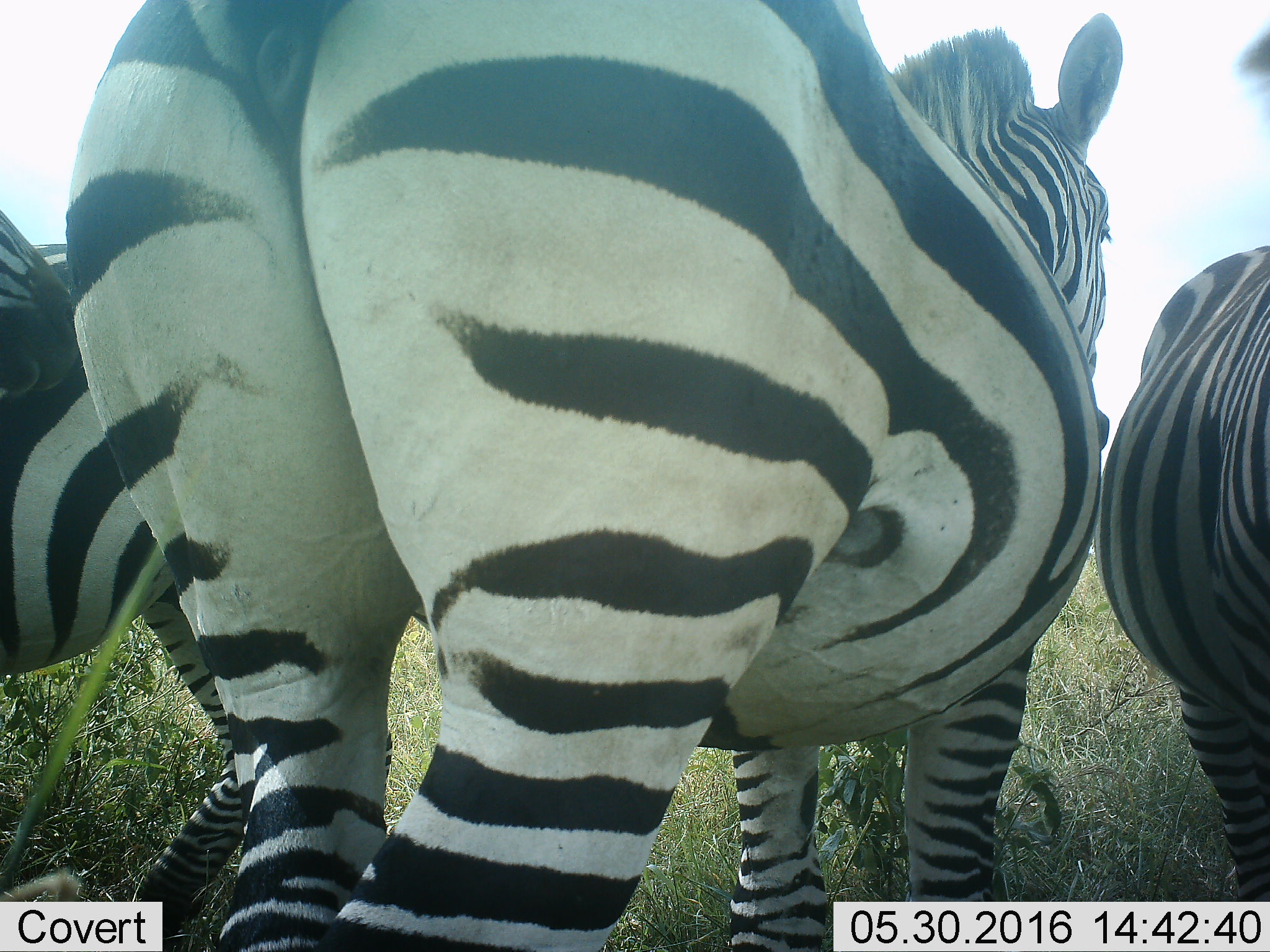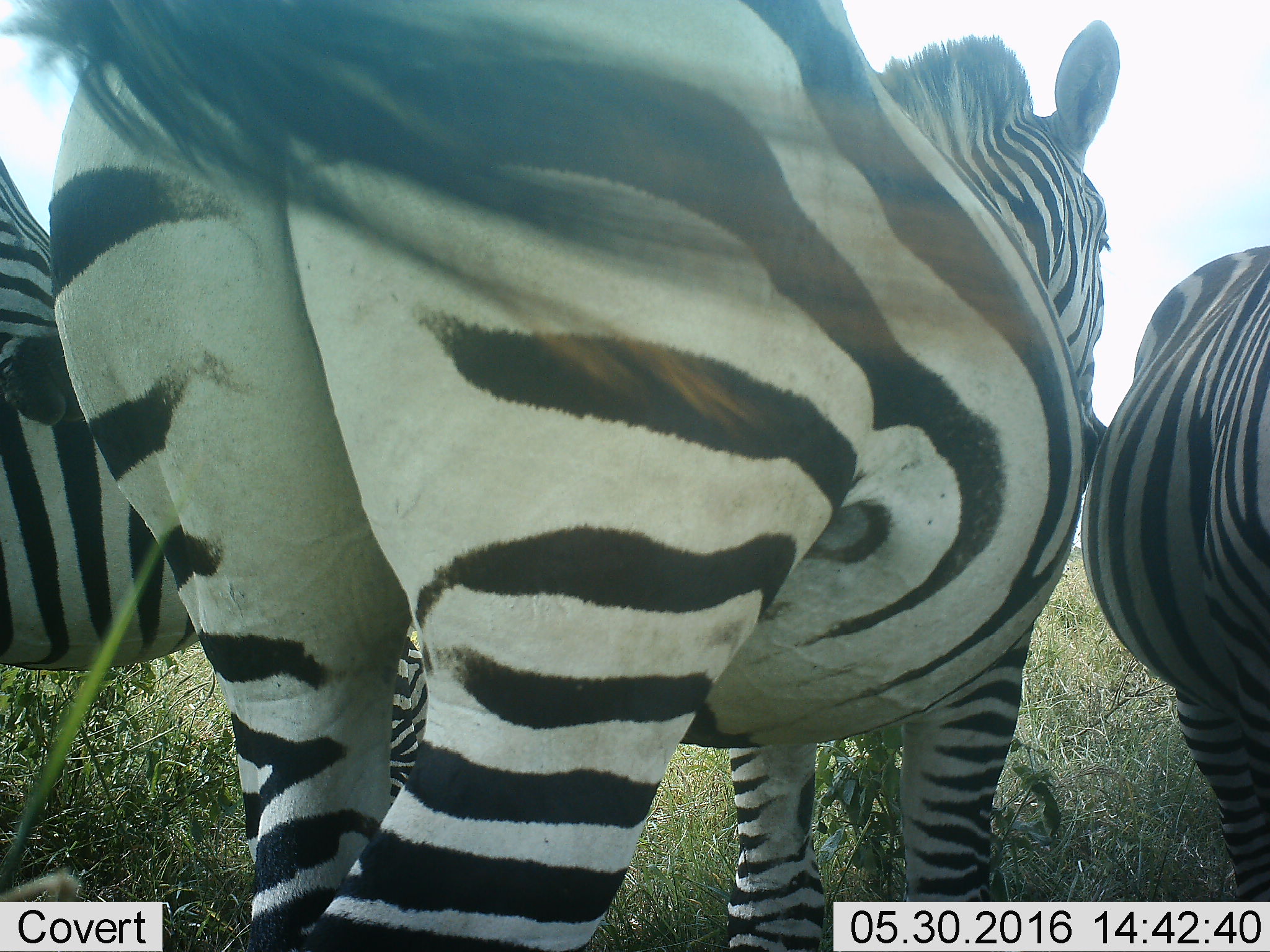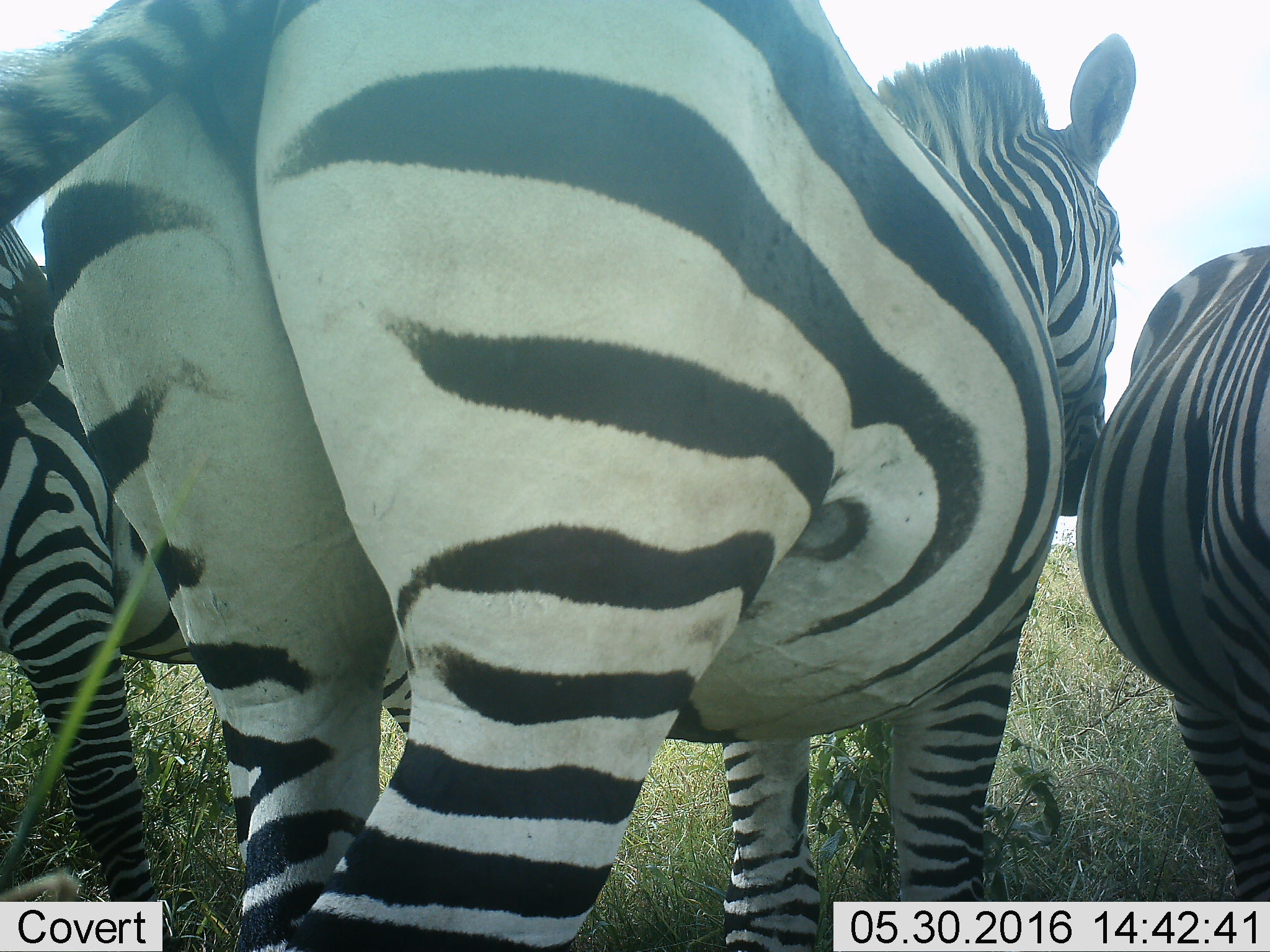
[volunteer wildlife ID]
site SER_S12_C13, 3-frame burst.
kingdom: Animalia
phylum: Chordata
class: Mammalia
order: Perissodactyla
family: Equidae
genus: Equus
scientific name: Equus quagga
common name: plains zebra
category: zebraplains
Zebraplains (plains zebra) (Equus quagga), count 3. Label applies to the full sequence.